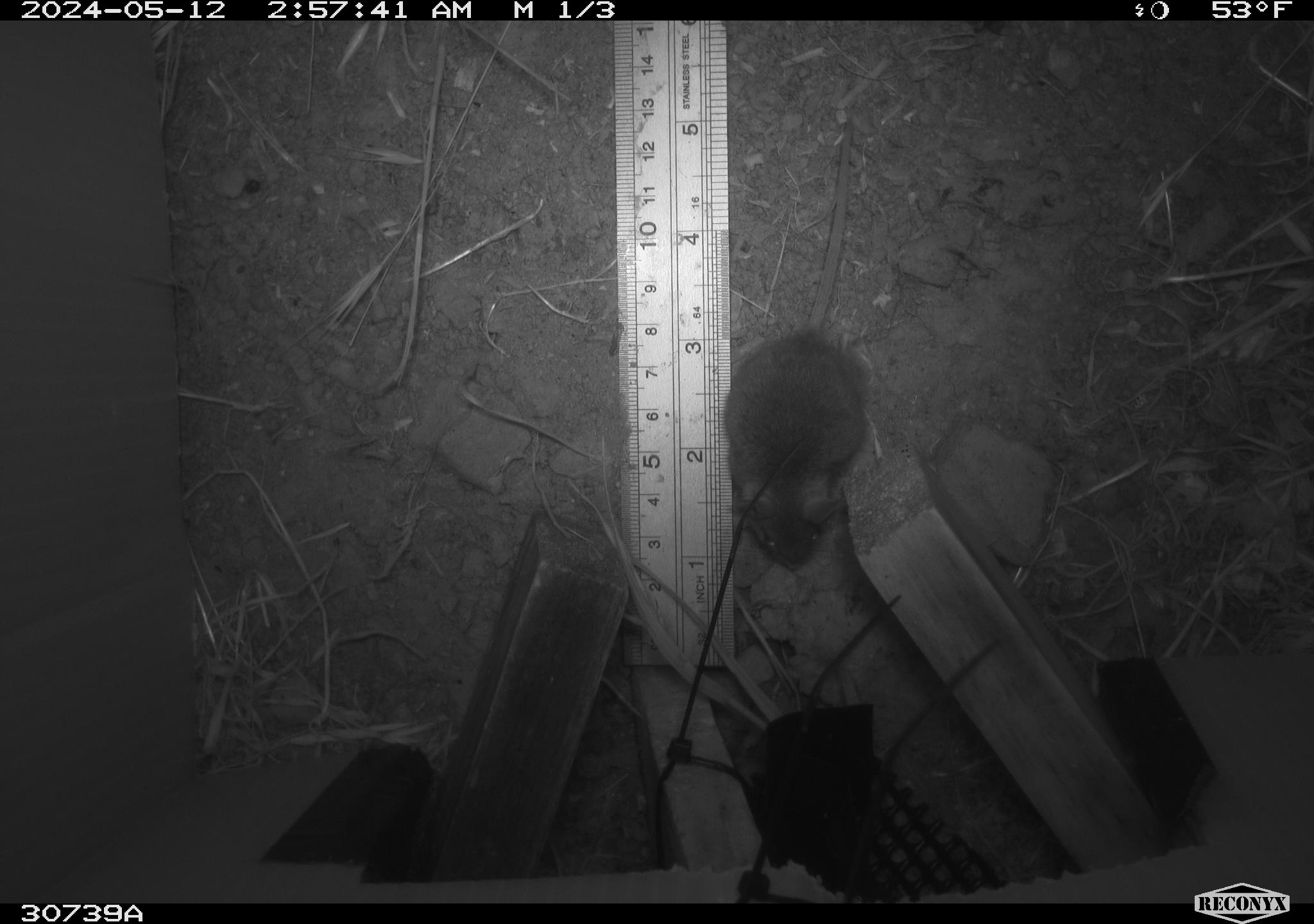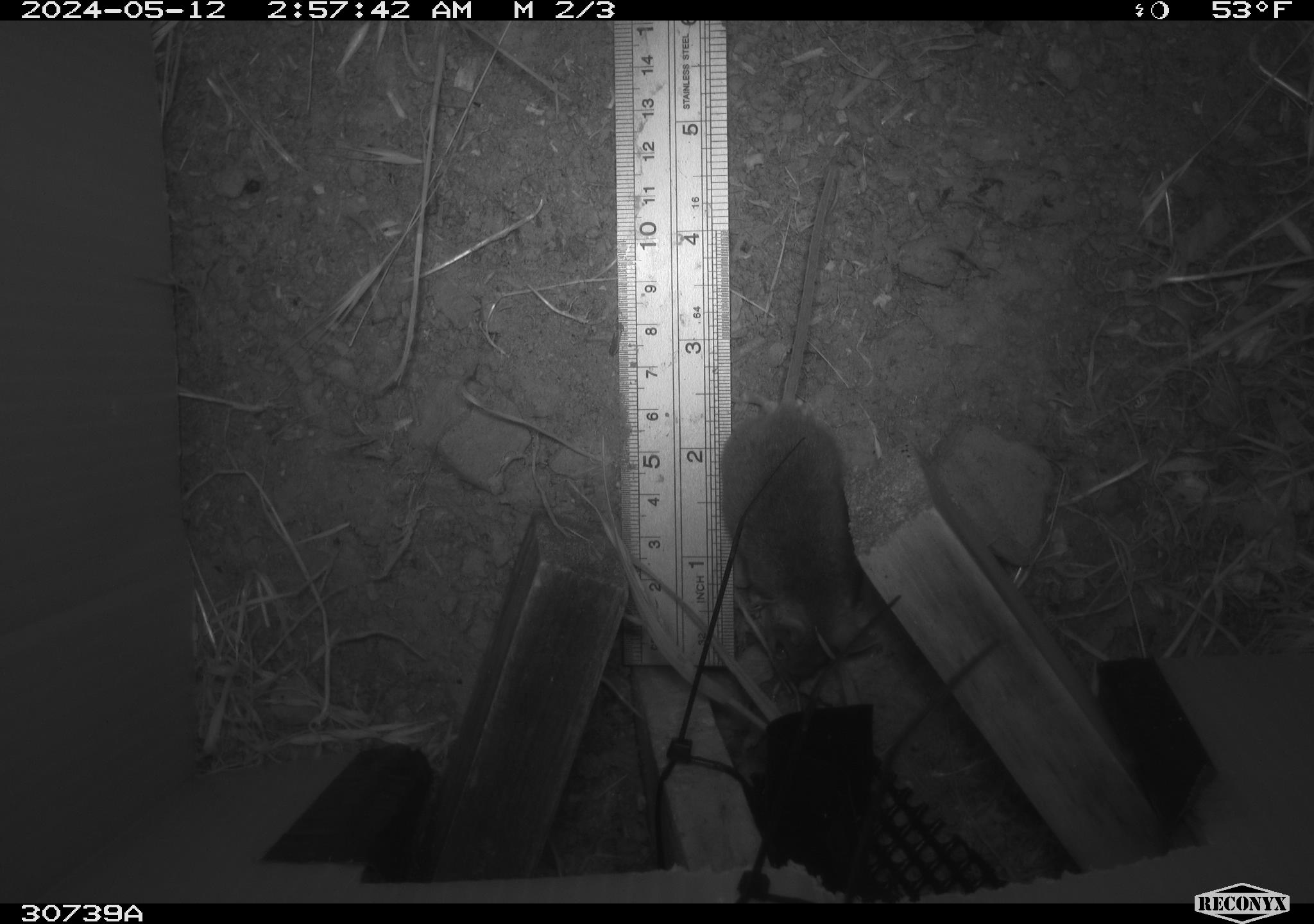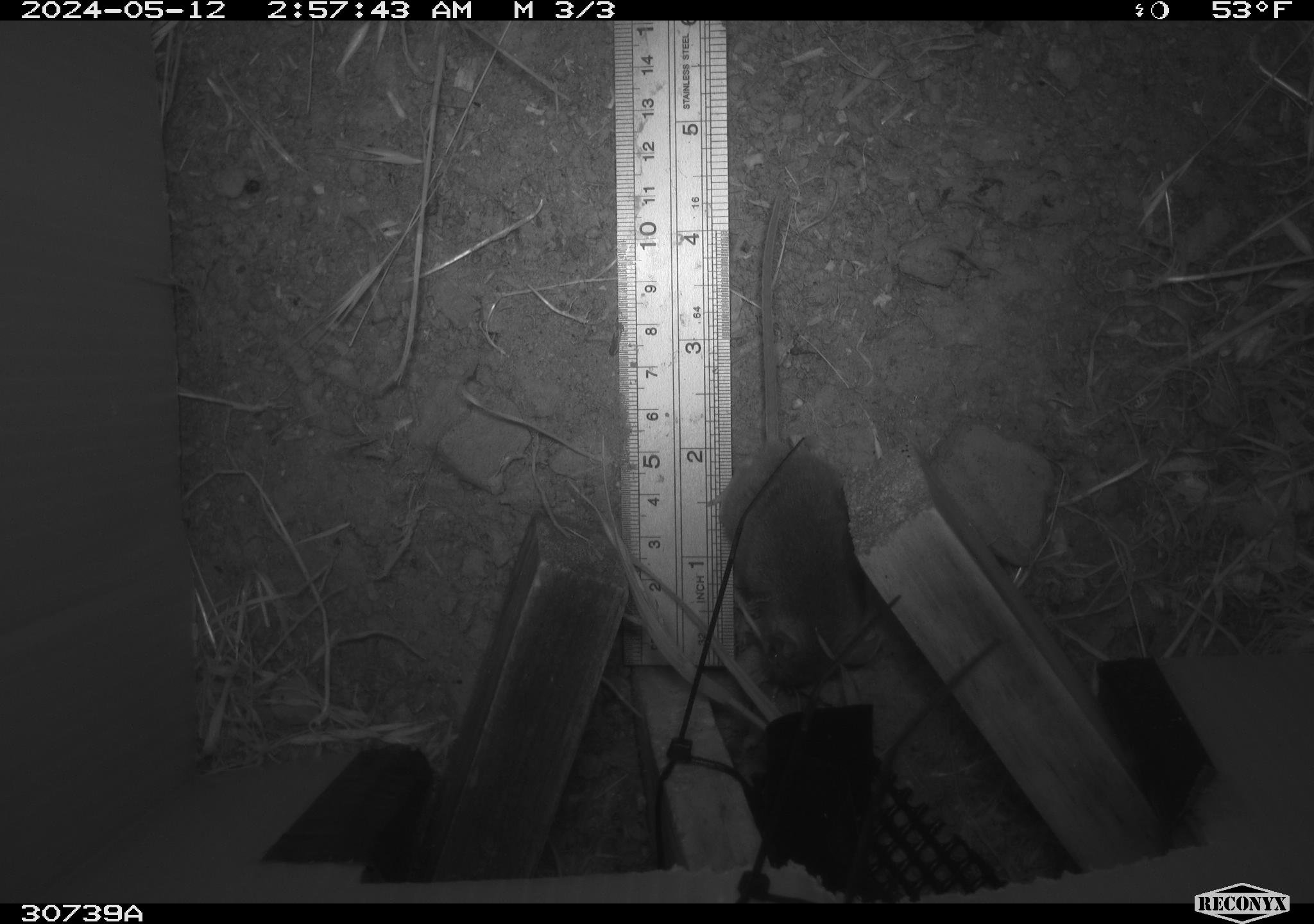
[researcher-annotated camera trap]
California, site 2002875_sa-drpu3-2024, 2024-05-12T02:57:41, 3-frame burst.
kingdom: Animalia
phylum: Chordata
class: Mammalia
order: Rodentia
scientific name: Rodentia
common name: rodent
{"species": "rodent (Rodentia)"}